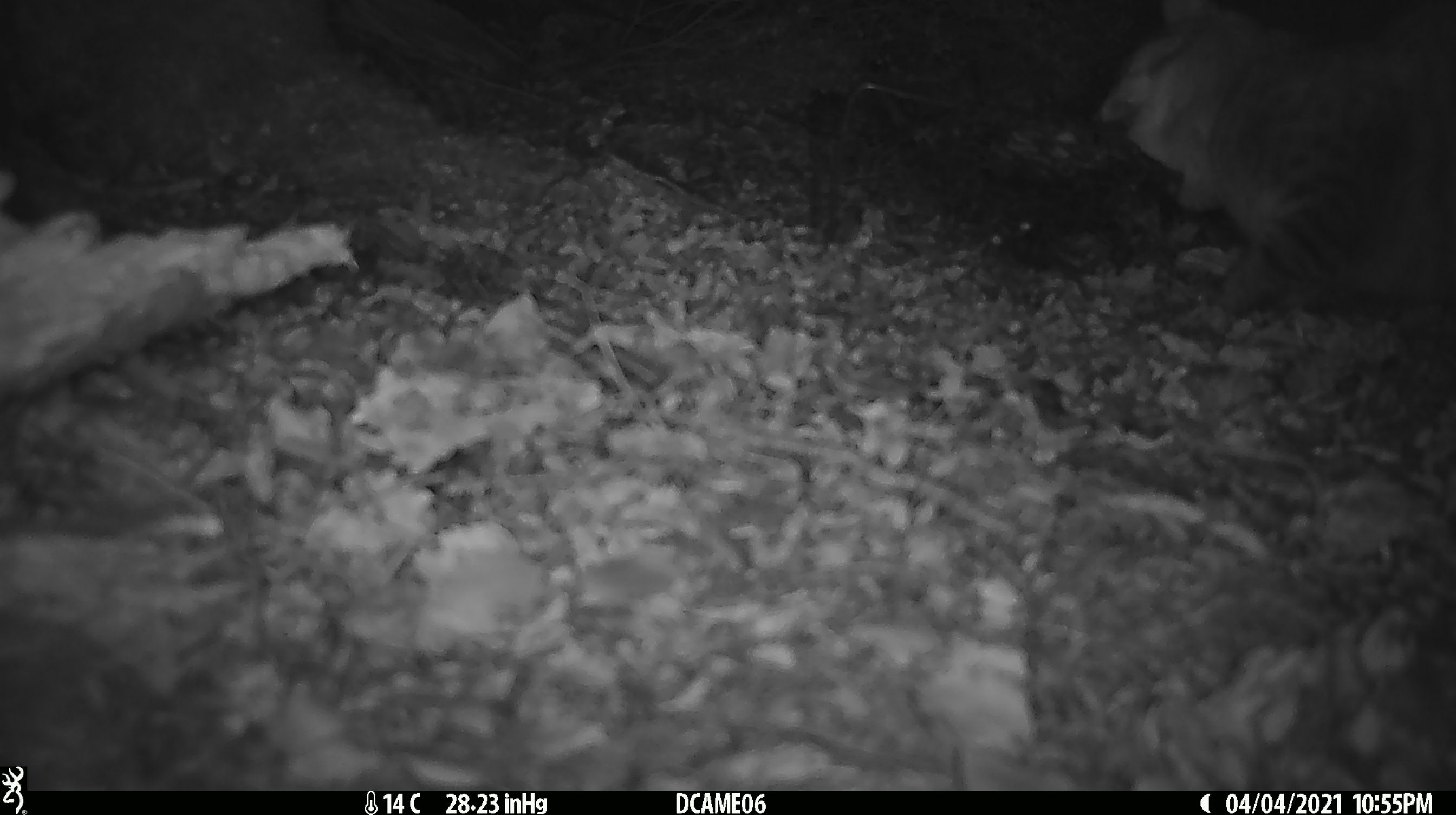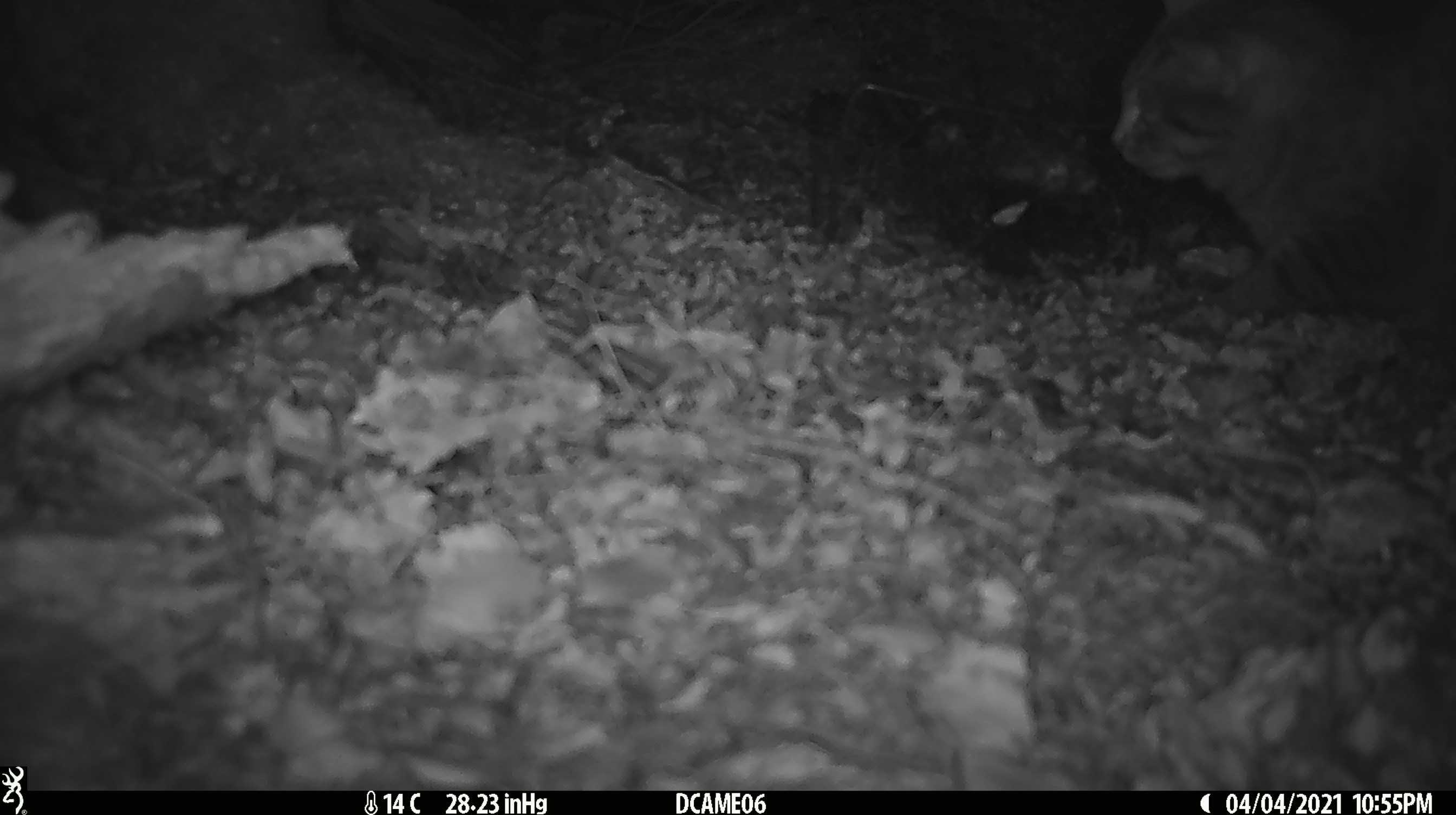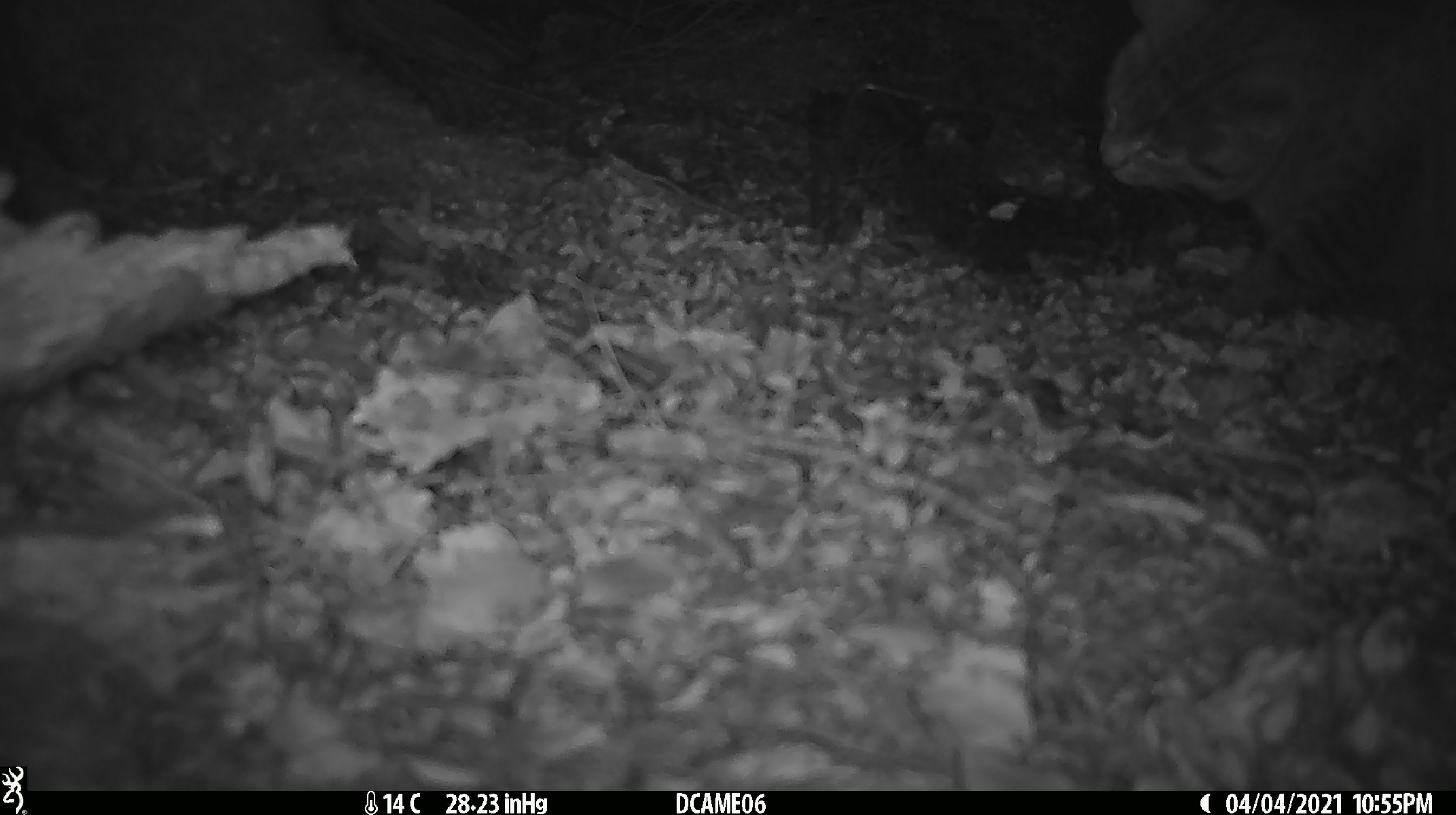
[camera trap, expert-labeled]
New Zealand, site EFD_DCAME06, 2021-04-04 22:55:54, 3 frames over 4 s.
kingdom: Animalia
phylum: Chordata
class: Mammalia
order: Carnivora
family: Felidae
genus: Felis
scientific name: Felis catus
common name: domestic cat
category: cat